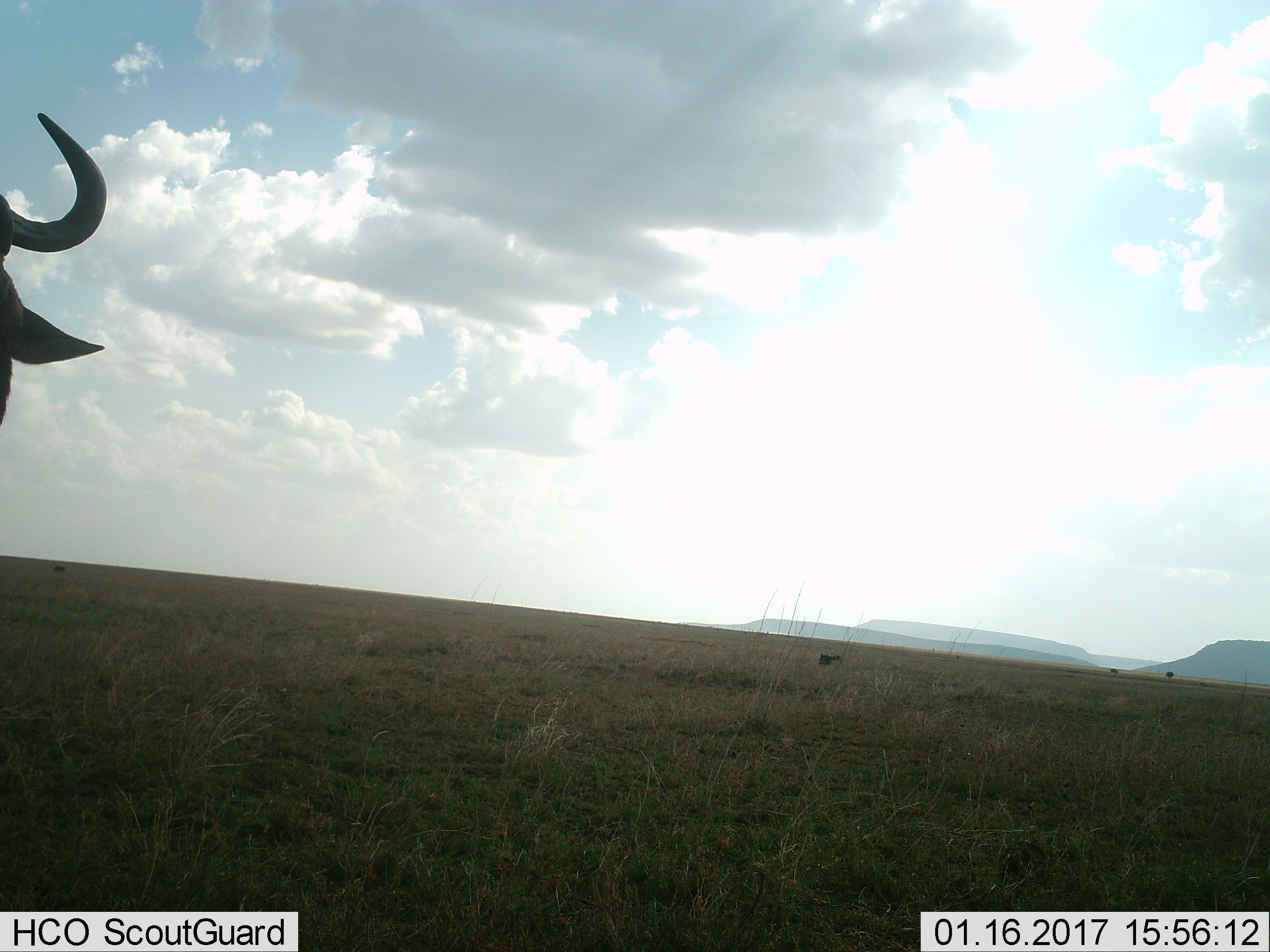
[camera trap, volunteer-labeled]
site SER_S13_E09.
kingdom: Animalia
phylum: Chordata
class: Mammalia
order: Artiodactyla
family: Bovidae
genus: Connochaetes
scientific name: Connochaetes taurinus taurinus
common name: blue wildebeest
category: wildebeestblue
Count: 3.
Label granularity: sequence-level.